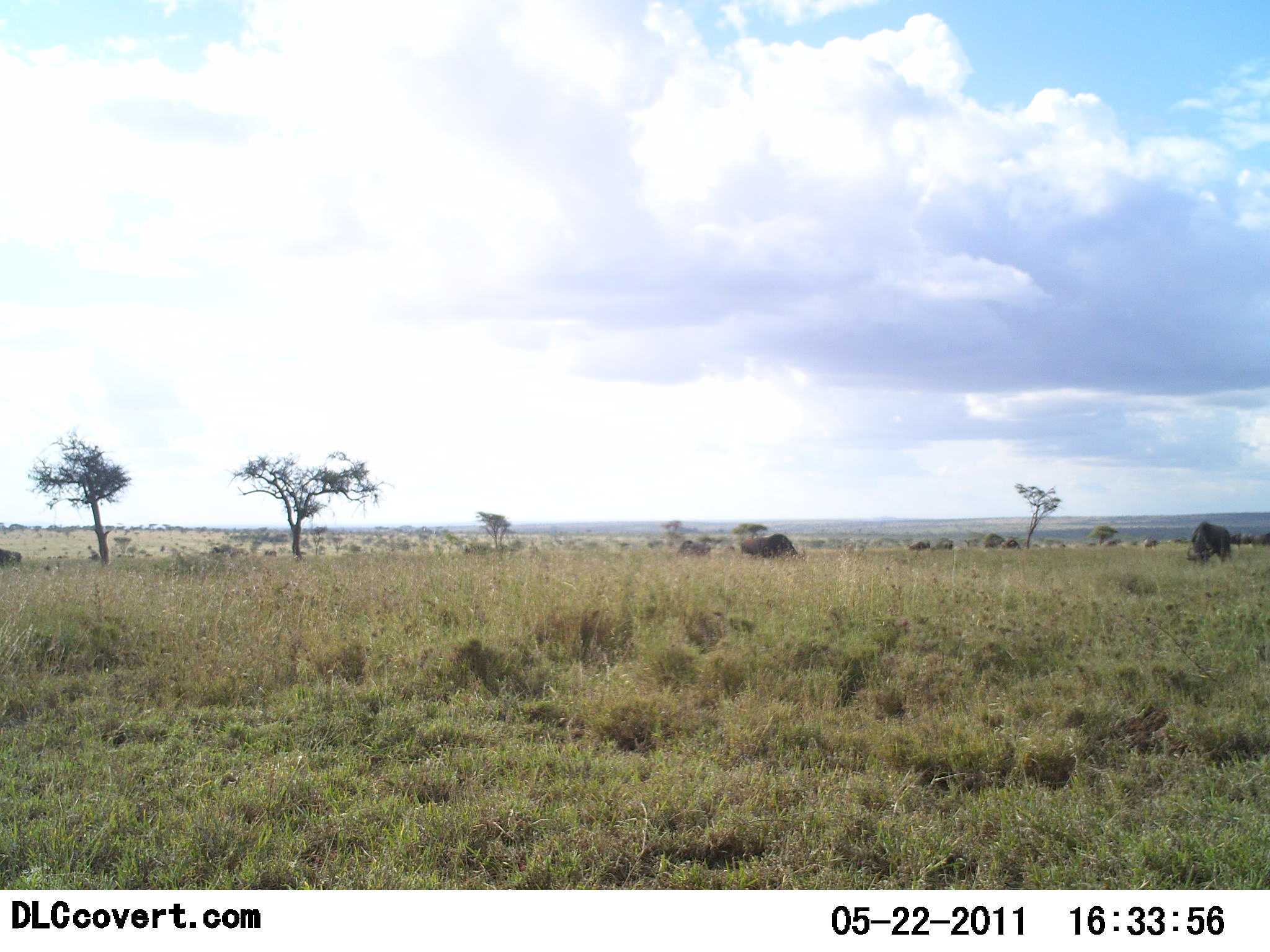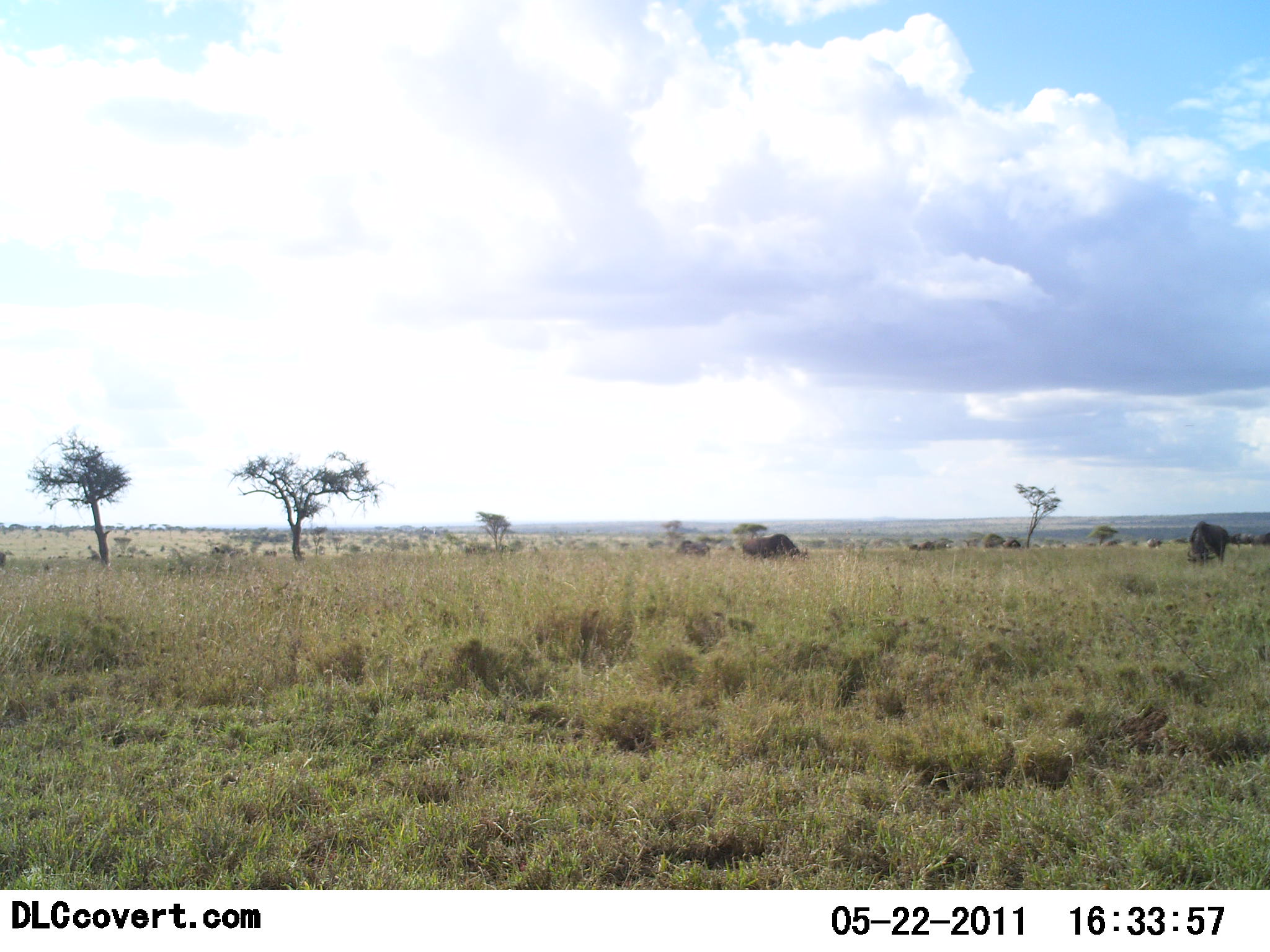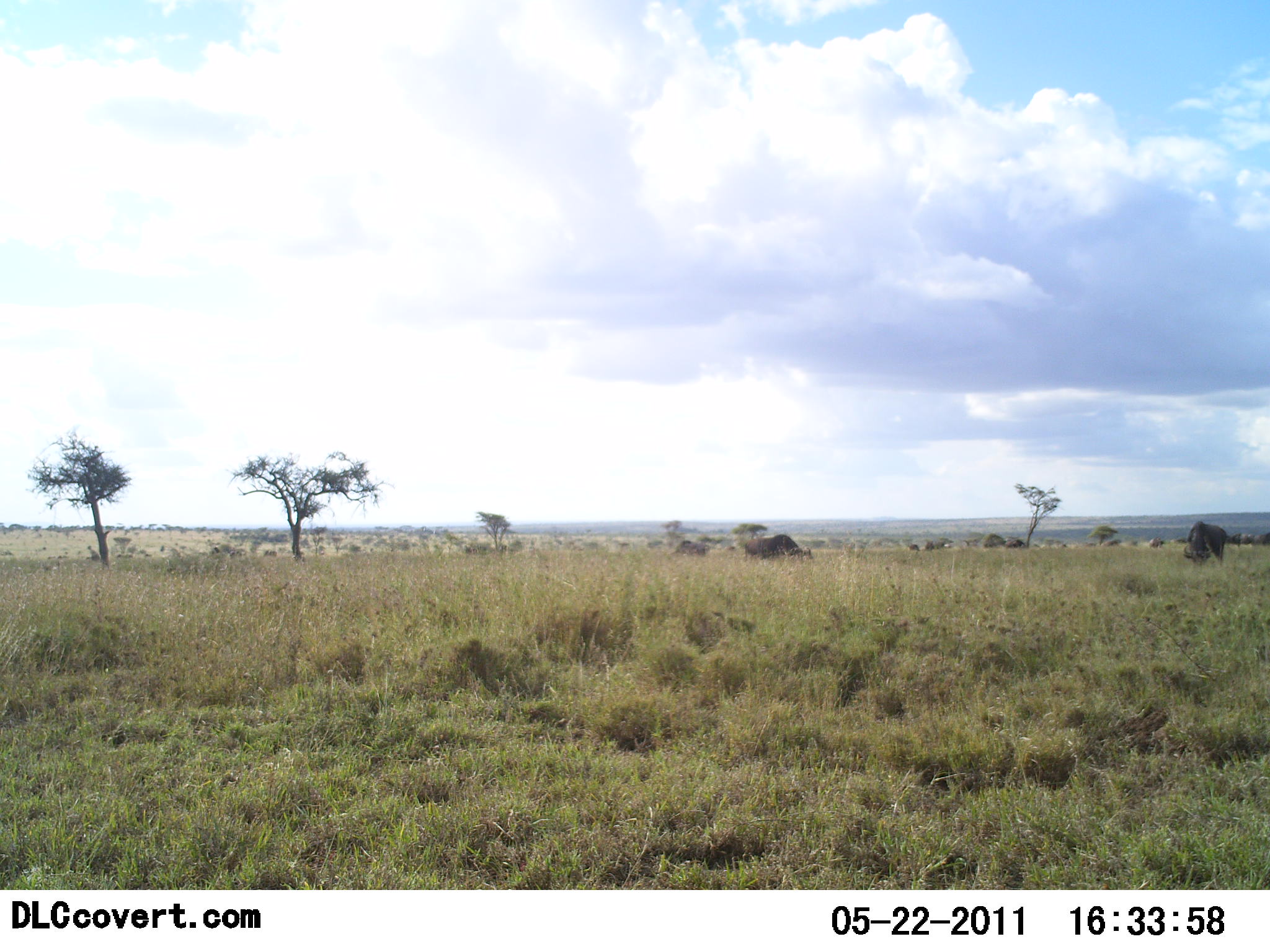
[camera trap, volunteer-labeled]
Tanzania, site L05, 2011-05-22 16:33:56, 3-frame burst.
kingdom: Animalia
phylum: Chordata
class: Mammalia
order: Artiodactyla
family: Bovidae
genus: Connochaetes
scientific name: Connochaetes taurinus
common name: blue wildebeest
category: wildebeest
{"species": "wildebeest (blue wildebeest) (Connochaetes taurinus)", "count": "4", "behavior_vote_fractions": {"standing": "20%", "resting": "0%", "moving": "40%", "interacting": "0%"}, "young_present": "0%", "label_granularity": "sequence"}